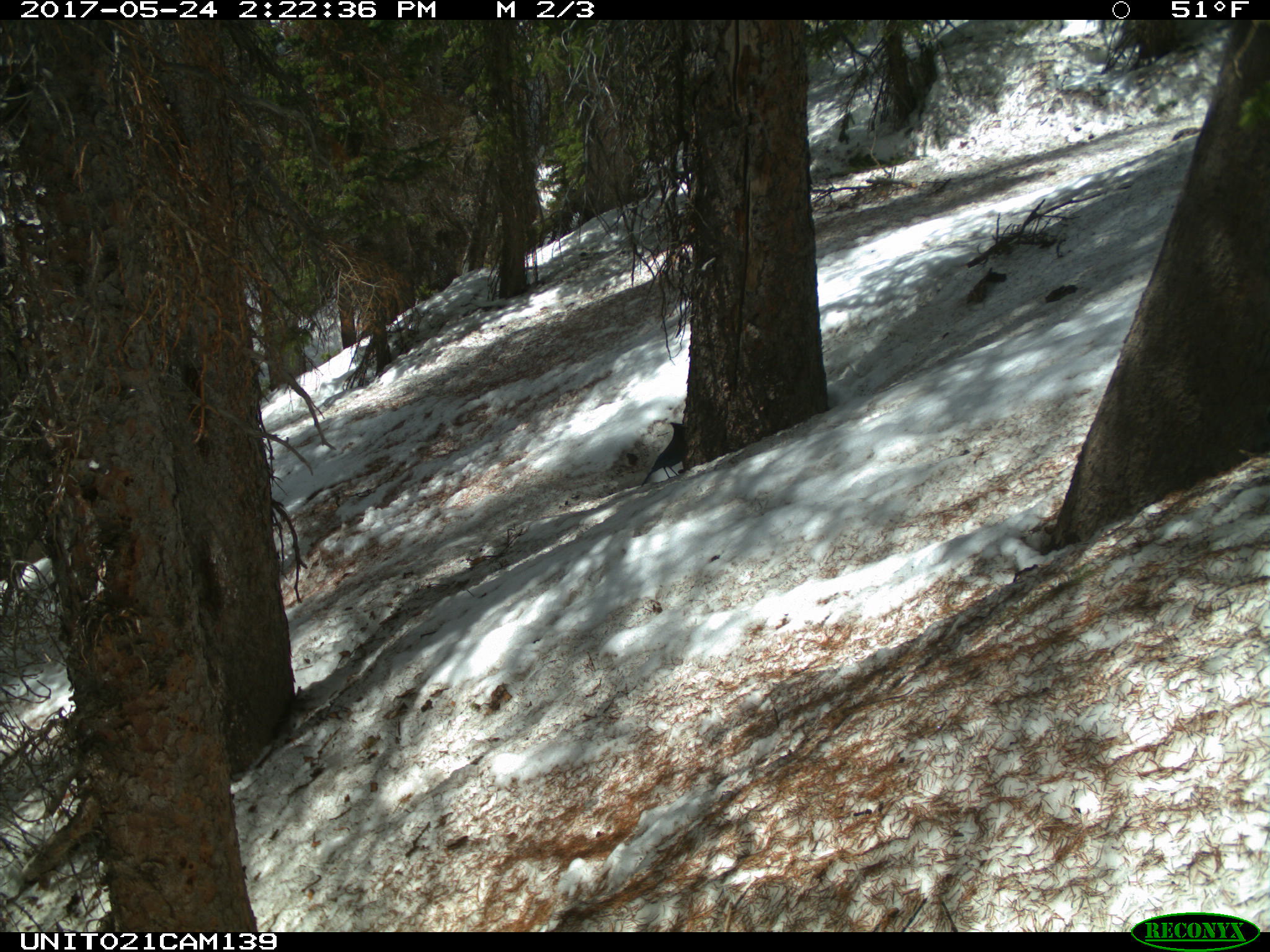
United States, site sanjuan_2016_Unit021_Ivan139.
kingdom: Animalia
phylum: Chordata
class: Aves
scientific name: Aves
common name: birds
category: unidentified bird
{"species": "unidentified bird (birds) (Aves)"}